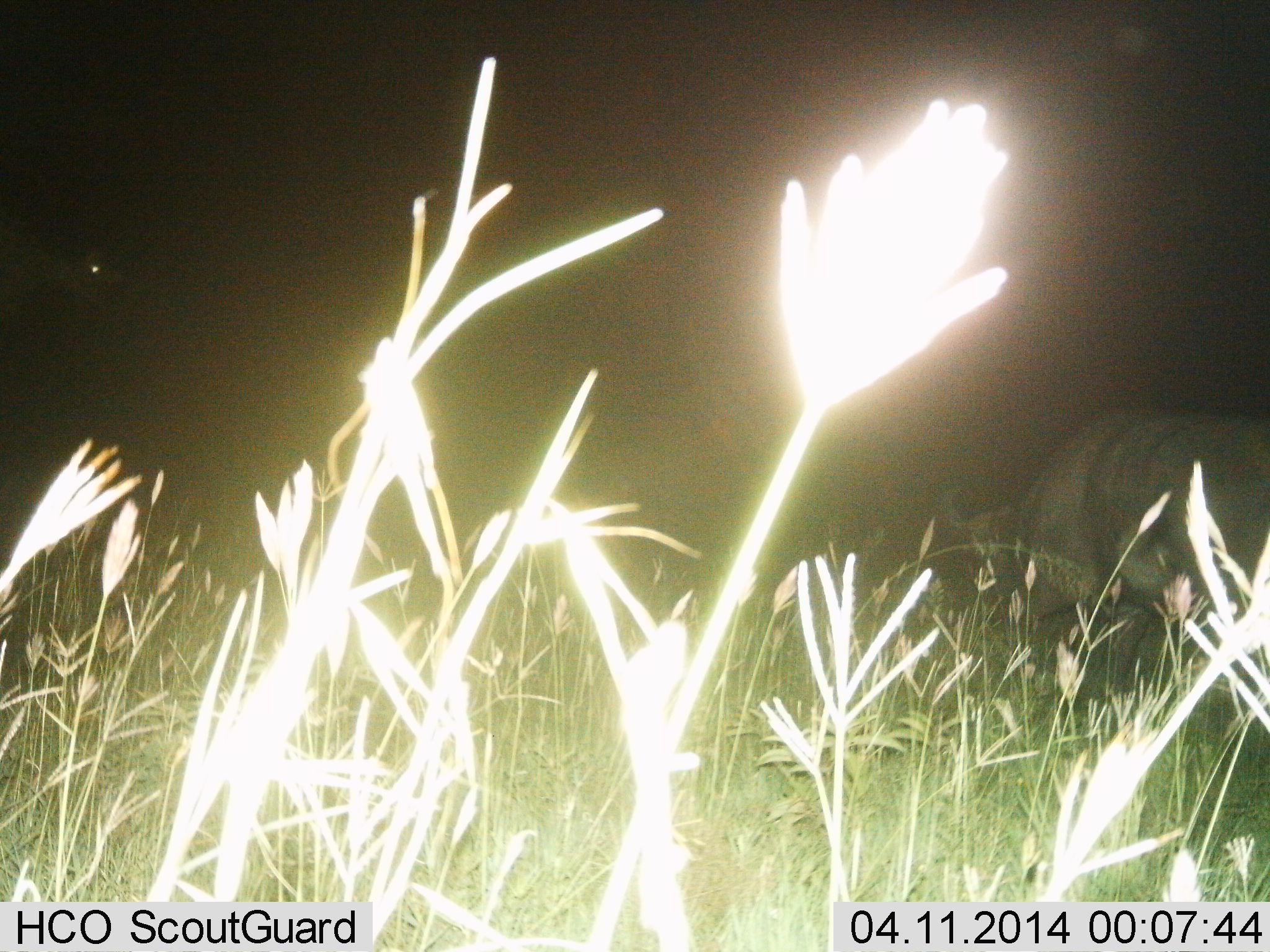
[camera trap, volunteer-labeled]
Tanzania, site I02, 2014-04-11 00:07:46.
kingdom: Animalia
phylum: Chordata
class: Mammalia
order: Artiodactyla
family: Bovidae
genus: Syncerus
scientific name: Syncerus caffer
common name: cape buffalo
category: buffalo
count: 1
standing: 40%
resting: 0%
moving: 40%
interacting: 0%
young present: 0%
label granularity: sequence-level